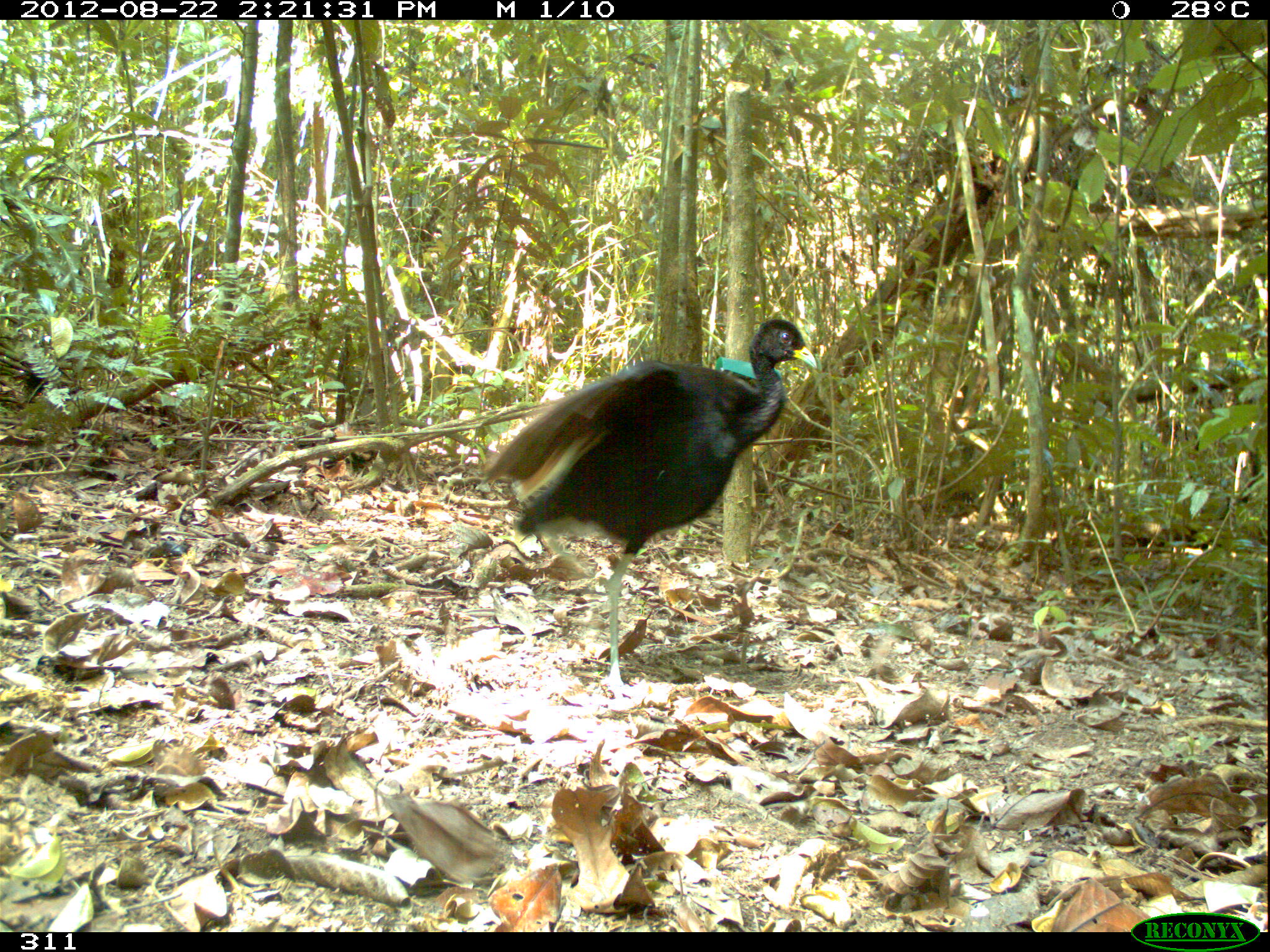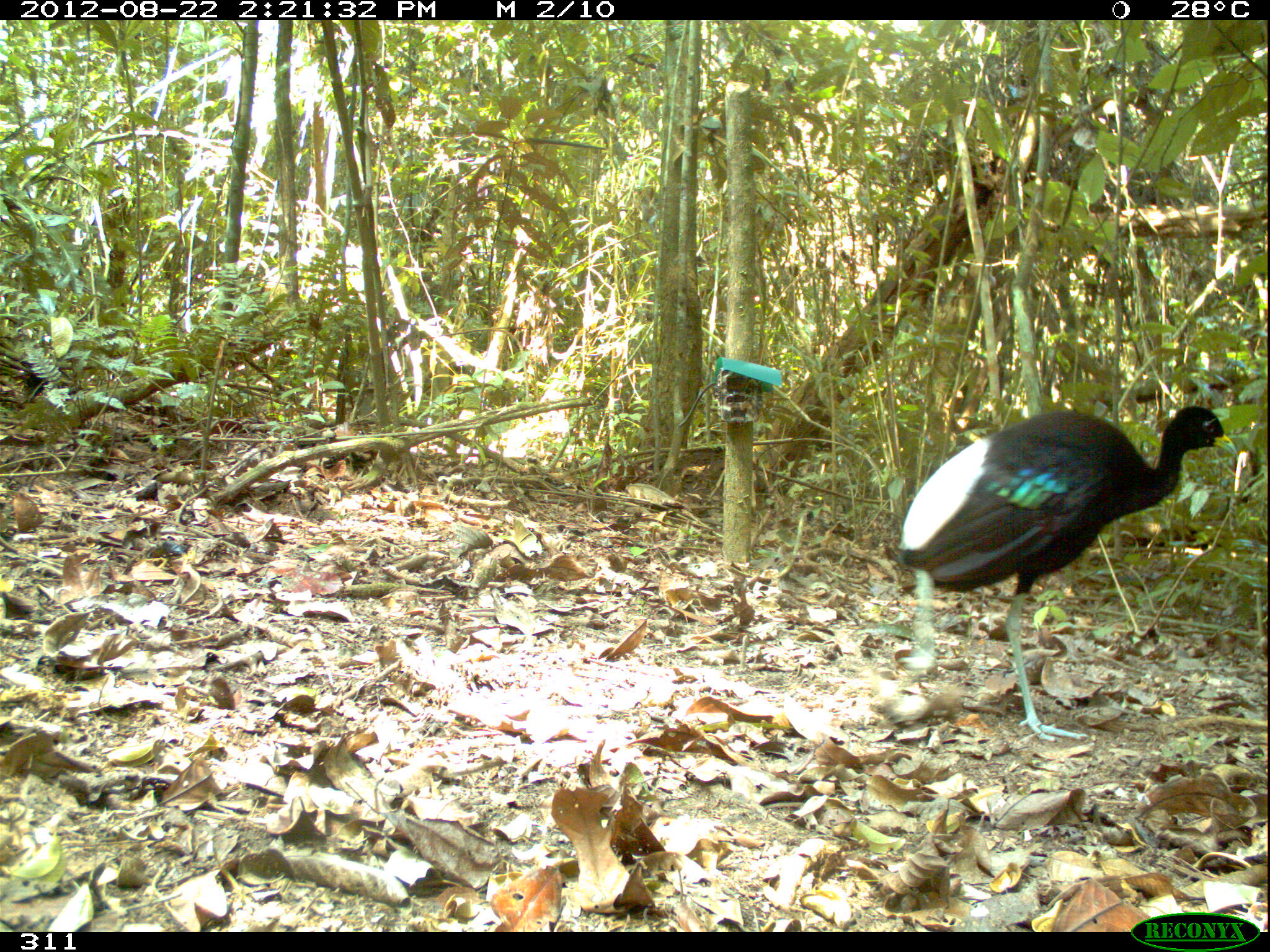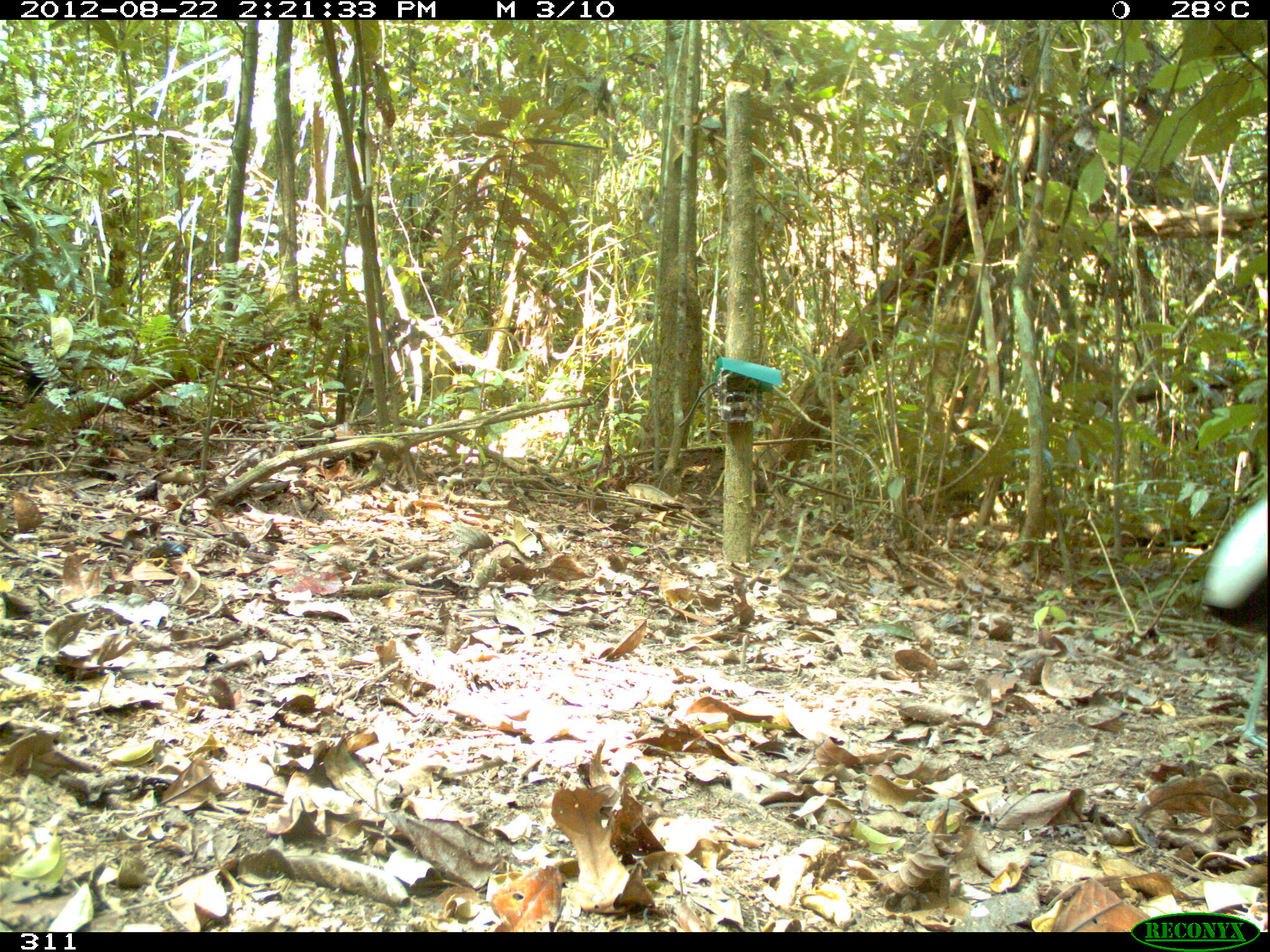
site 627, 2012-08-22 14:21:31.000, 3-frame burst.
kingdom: Animalia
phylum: Chordata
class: Aves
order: Gruiformes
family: Psophiidae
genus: Psophia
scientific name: Psophia leucoptera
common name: pale-winged trumpeter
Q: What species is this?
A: Psophia leucoptera (pale-winged trumpeter).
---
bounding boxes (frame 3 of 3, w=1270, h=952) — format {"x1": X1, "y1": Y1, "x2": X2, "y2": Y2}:
psophia leucoptera: {"x1": 1197, "y1": 495, "x2": 1268, "y2": 749}